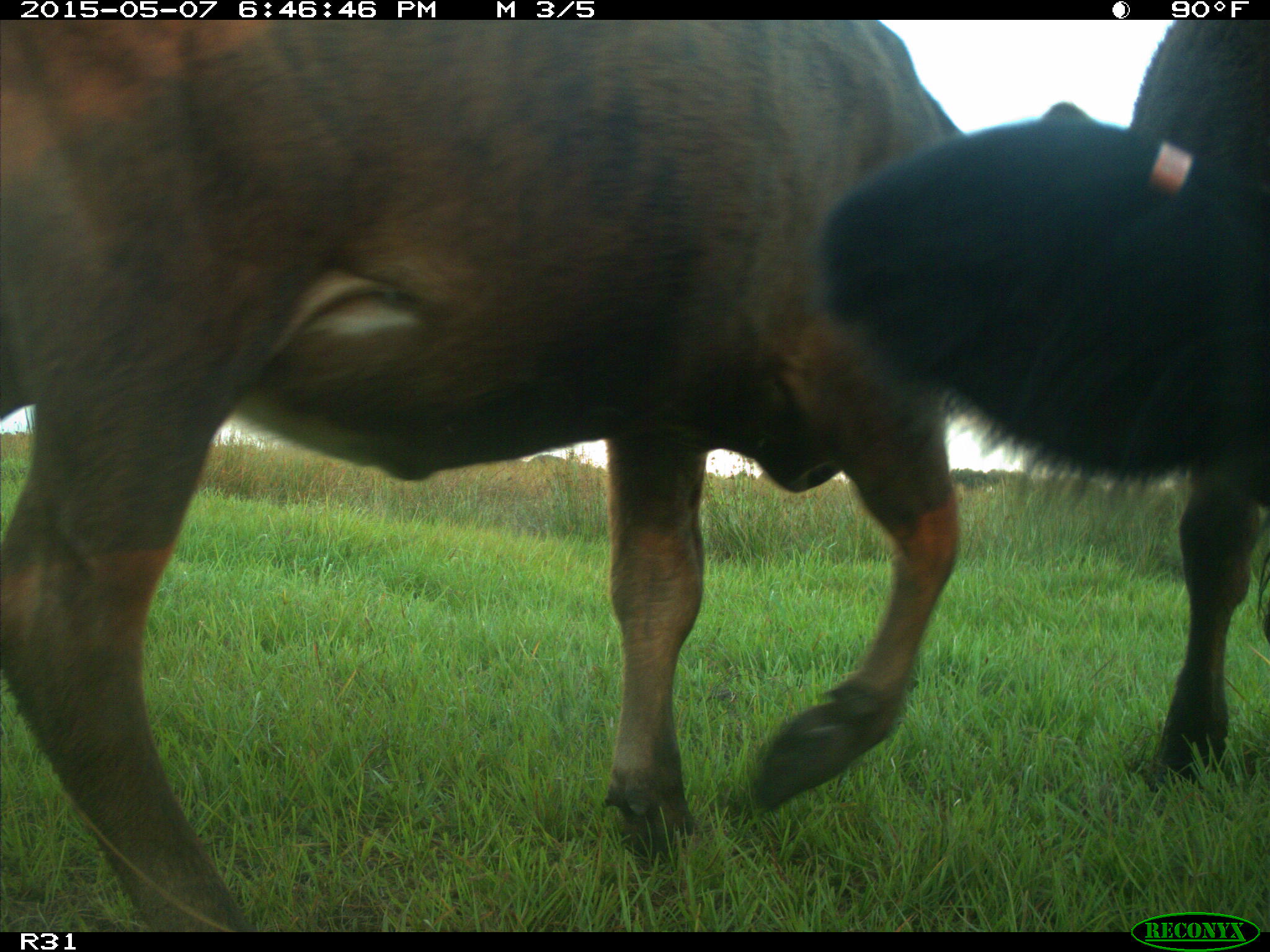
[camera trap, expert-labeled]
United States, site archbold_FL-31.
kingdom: Animalia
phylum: Chordata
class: Mammalia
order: Artiodactyla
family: Bovidae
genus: Bos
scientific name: Bos taurus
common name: domestic cow